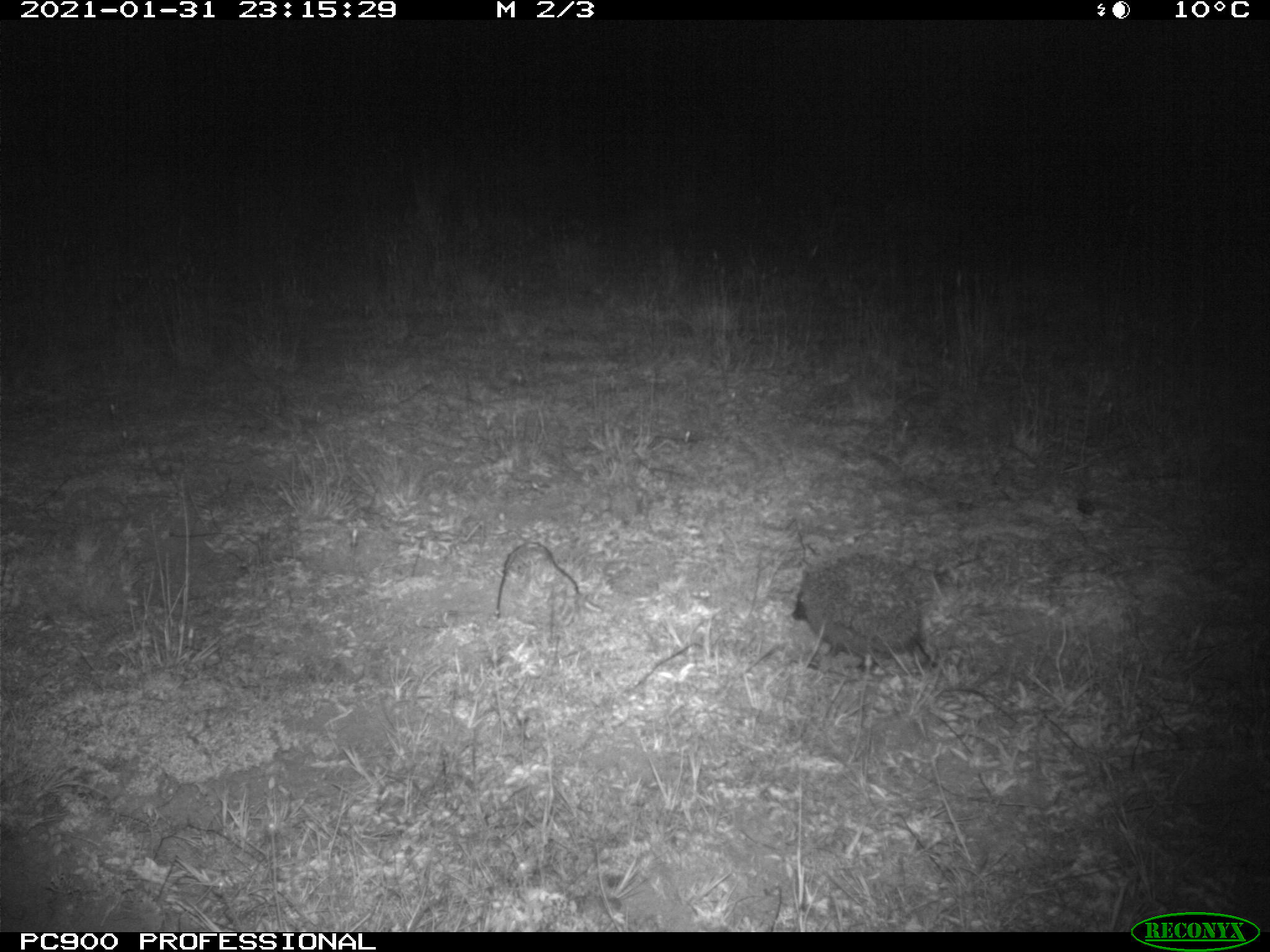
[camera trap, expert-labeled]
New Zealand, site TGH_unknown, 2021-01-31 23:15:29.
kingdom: Animalia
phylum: Chordata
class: Mammalia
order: Eulipotyphla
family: Erinaceidae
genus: Erinaceus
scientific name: Erinaceus europaeus europaeus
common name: european hedgehog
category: hedgehog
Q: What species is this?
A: Hedgehog (european hedgehog) (Erinaceus europaeus europaeus).